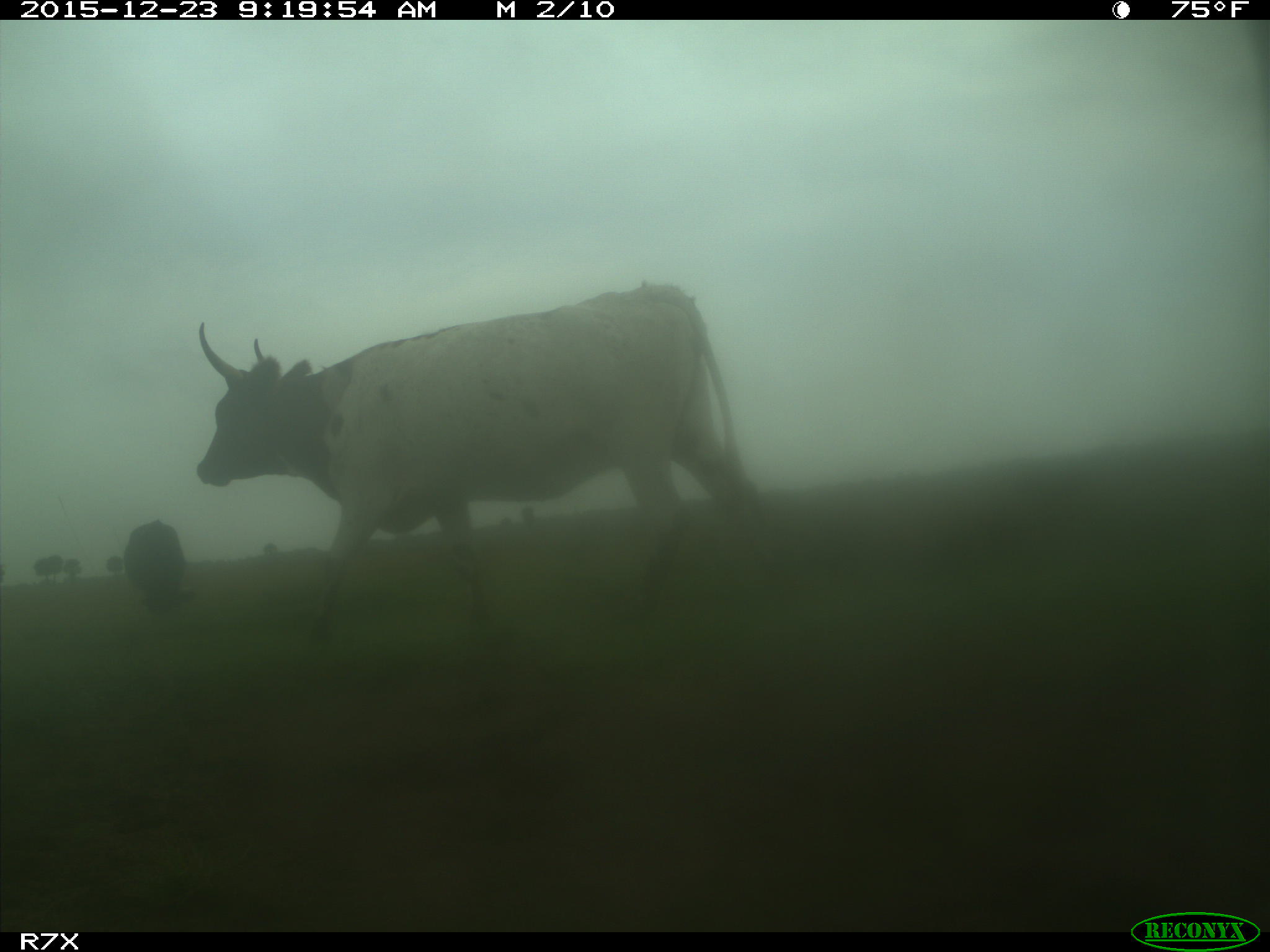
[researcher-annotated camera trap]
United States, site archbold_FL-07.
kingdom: Animalia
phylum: Chordata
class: Mammalia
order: Artiodactyla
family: Bovidae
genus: Bos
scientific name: Bos taurus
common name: domestic cow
Bos taurus (domestic cow).